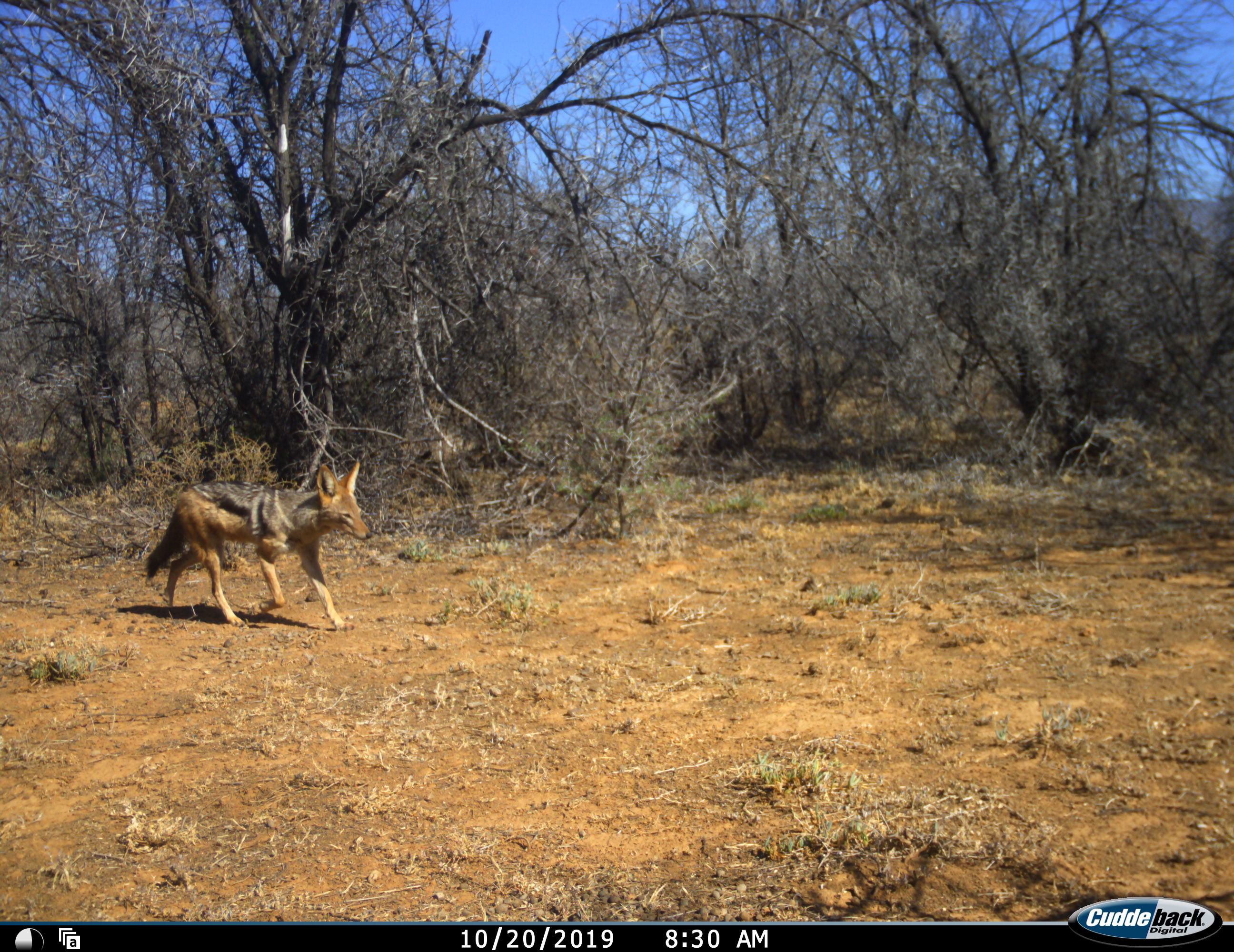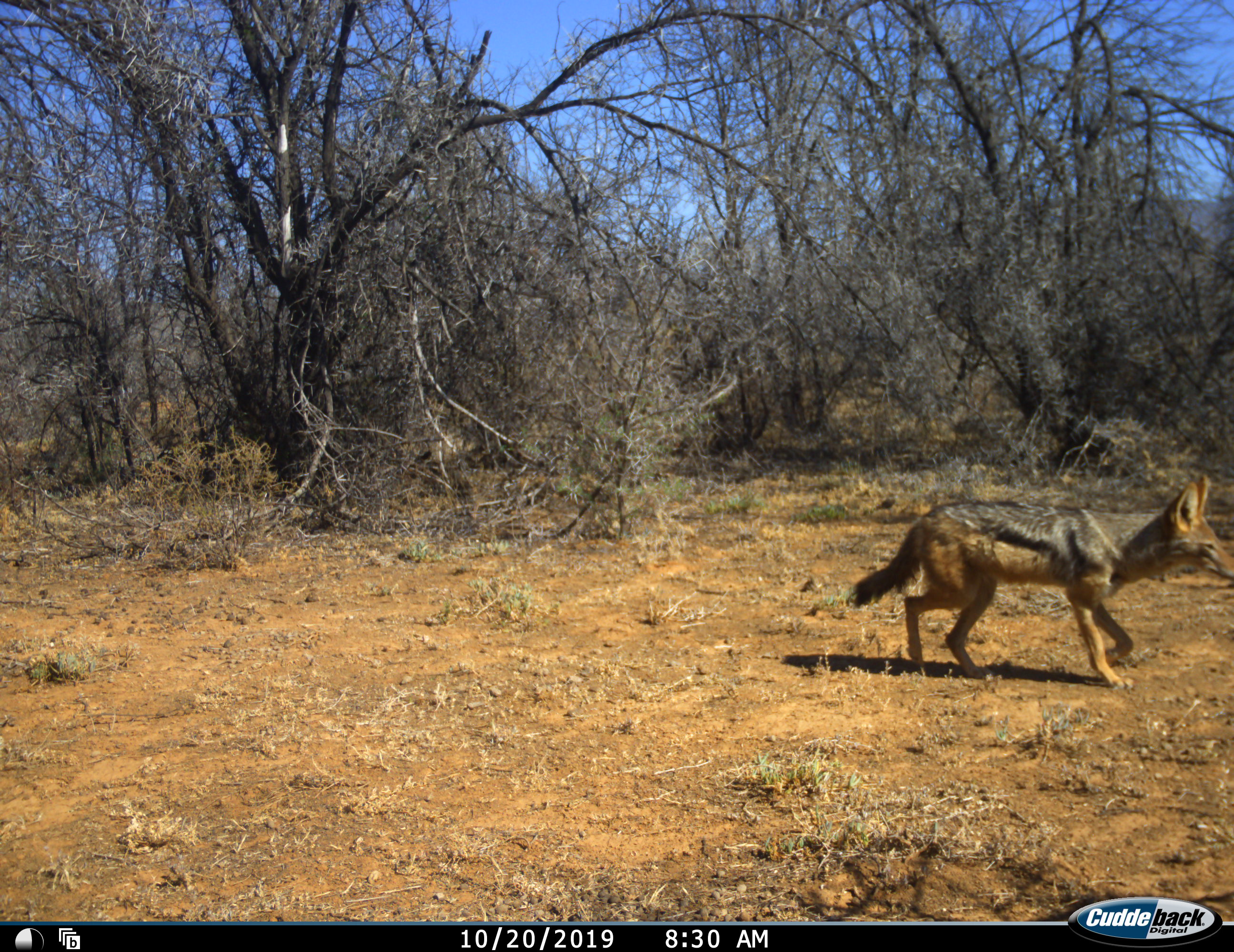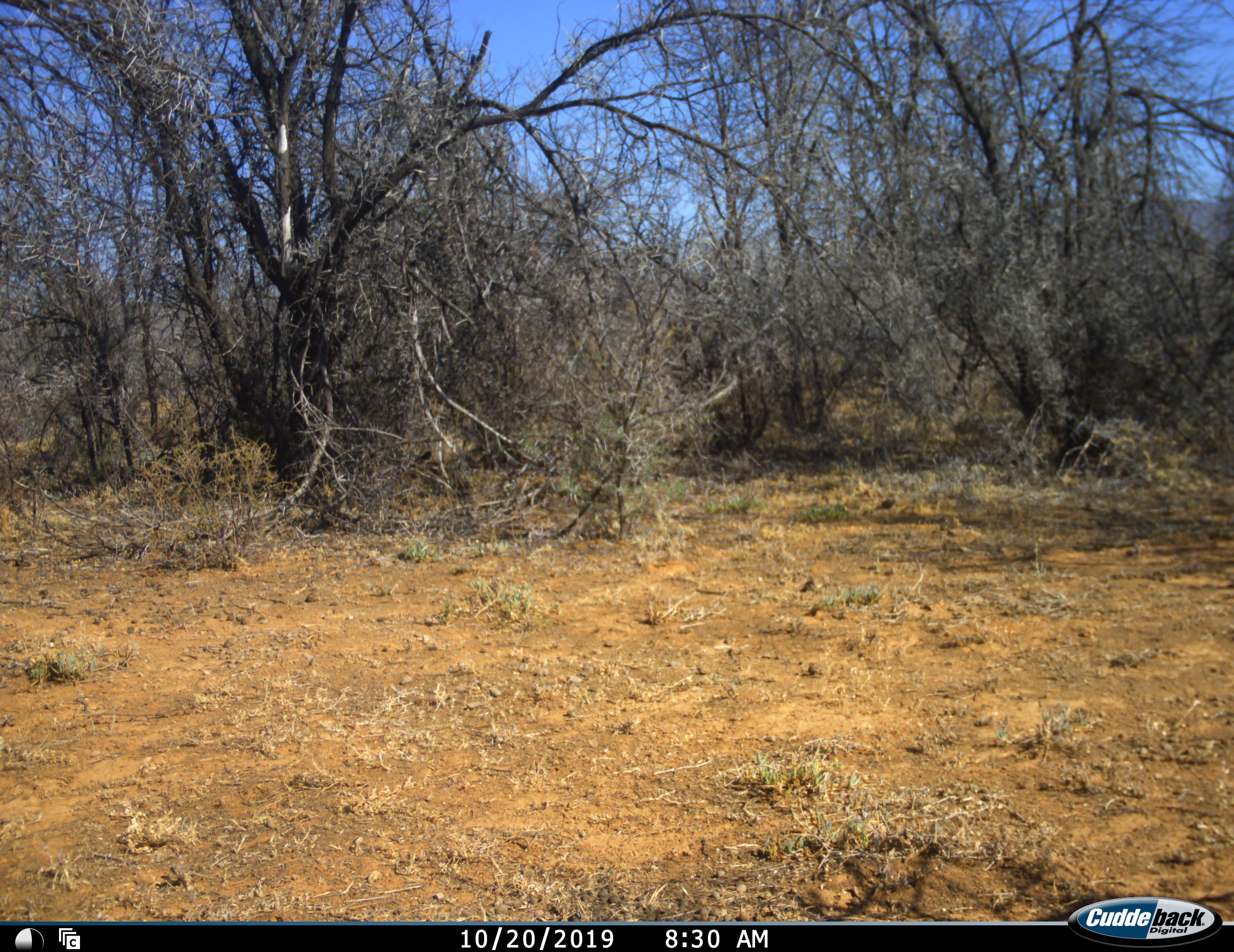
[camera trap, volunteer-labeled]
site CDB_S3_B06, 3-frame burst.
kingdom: Animalia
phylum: Chordata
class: Mammalia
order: Carnivora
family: Canidae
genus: Lupulella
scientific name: Lupulella mesomelas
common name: black-backed jackal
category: jackalblackbacked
Jackalblackbacked (black-backed jackal) (Lupulella mesomelas), count 1. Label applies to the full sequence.